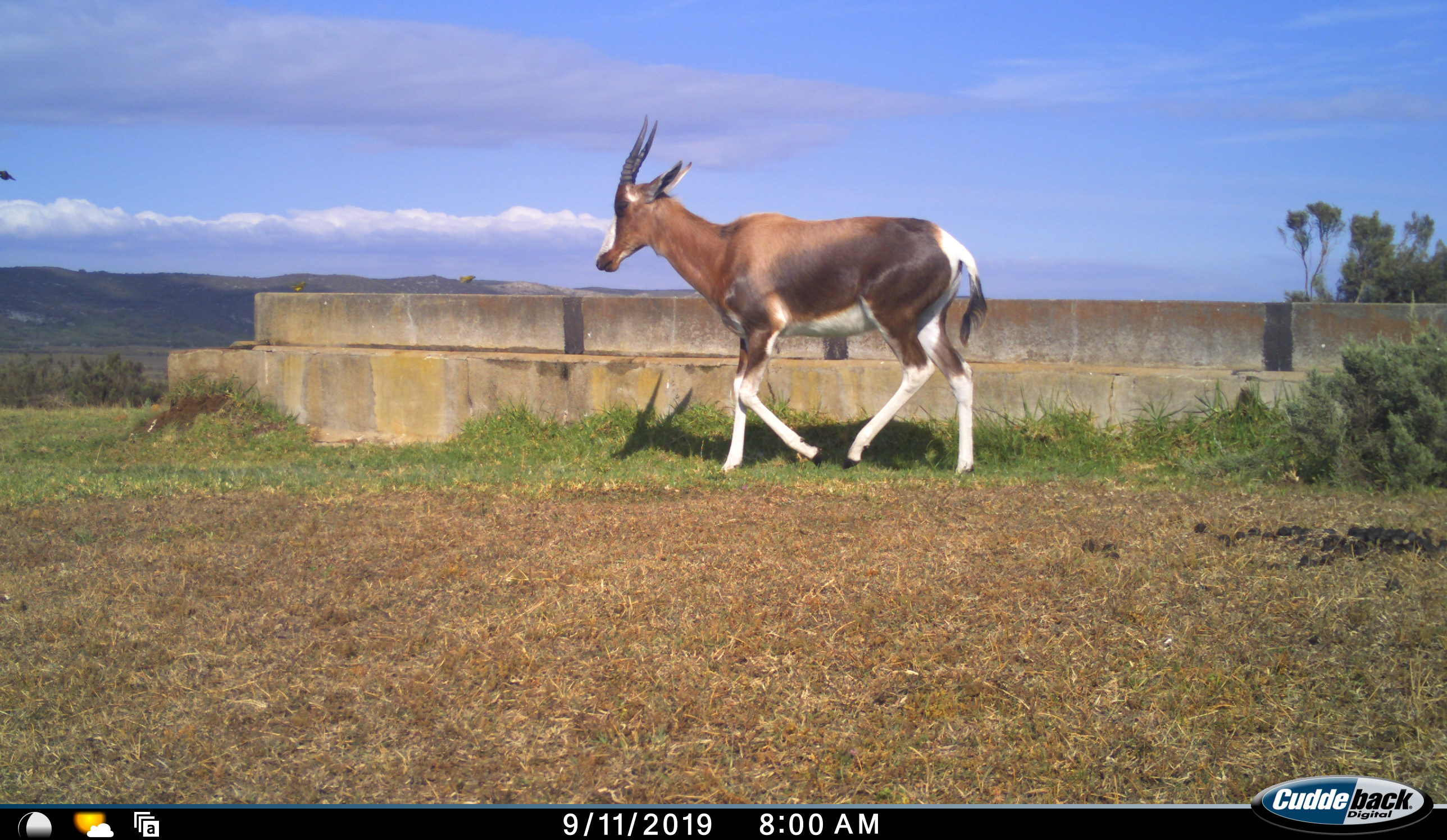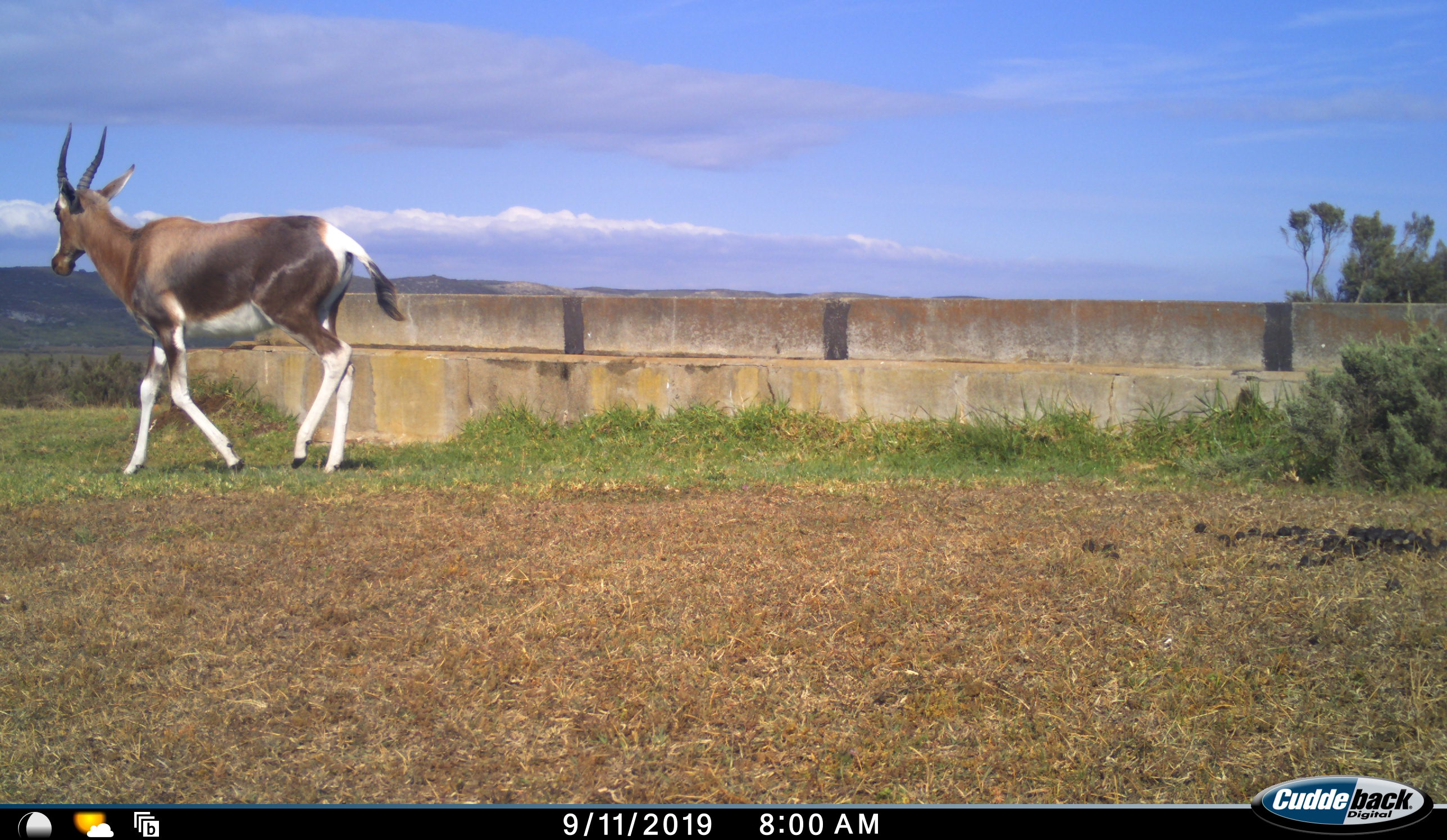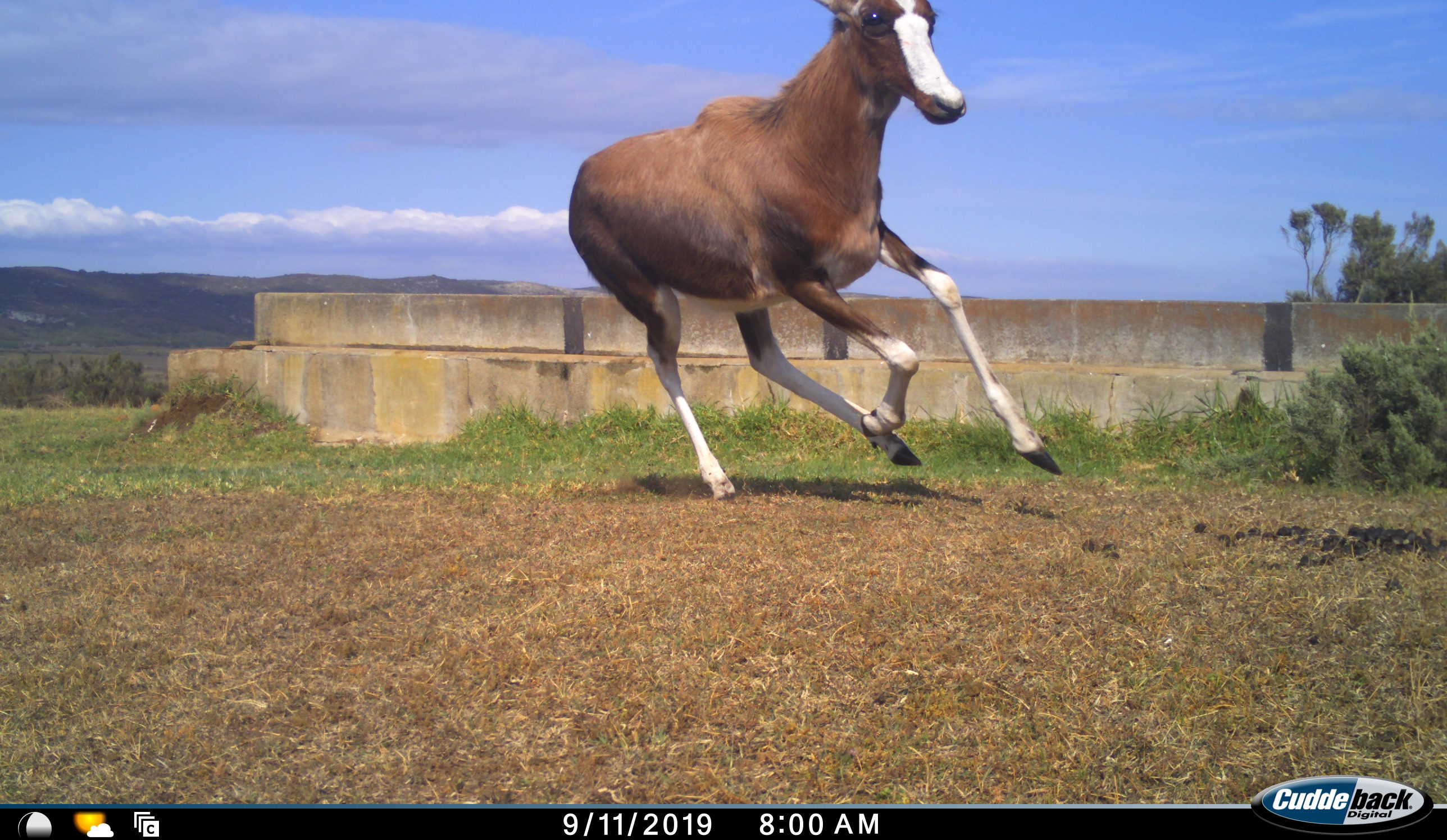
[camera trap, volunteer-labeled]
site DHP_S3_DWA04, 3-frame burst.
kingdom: Animalia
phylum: Chordata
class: Mammalia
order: Artiodactyla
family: Bovidae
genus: Damaliscus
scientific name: Damaliscus pygargus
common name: bontebok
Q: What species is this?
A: Bontebok (Damaliscus pygargus).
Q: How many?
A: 1.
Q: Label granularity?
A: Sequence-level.